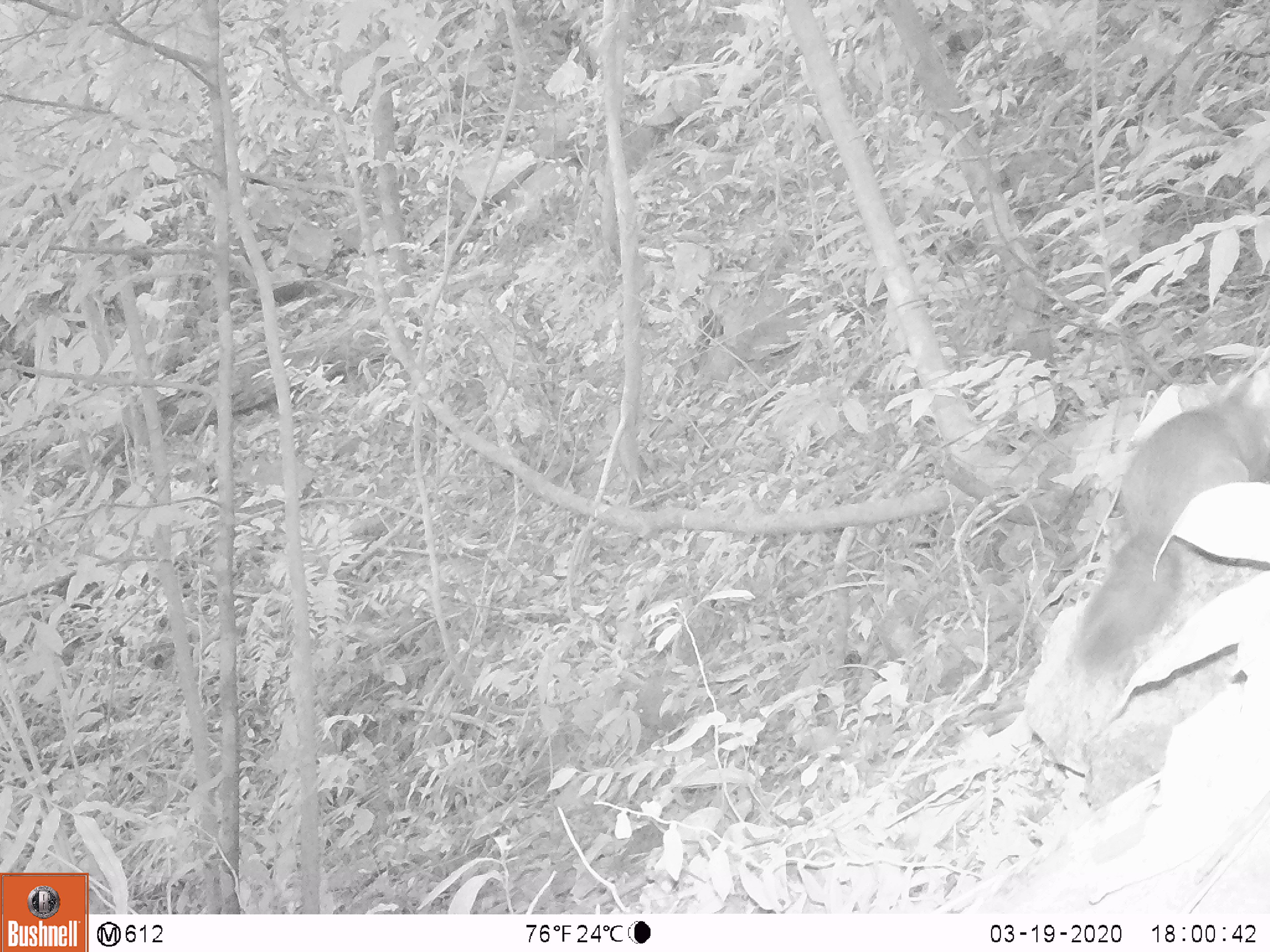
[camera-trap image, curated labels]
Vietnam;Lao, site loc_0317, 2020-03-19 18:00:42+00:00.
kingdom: Animalia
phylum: Chordata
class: Mammalia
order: Carnivora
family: Mustelidae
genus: Melogale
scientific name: Melogale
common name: ferret badger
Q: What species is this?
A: Ferret badger (Melogale).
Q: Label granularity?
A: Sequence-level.